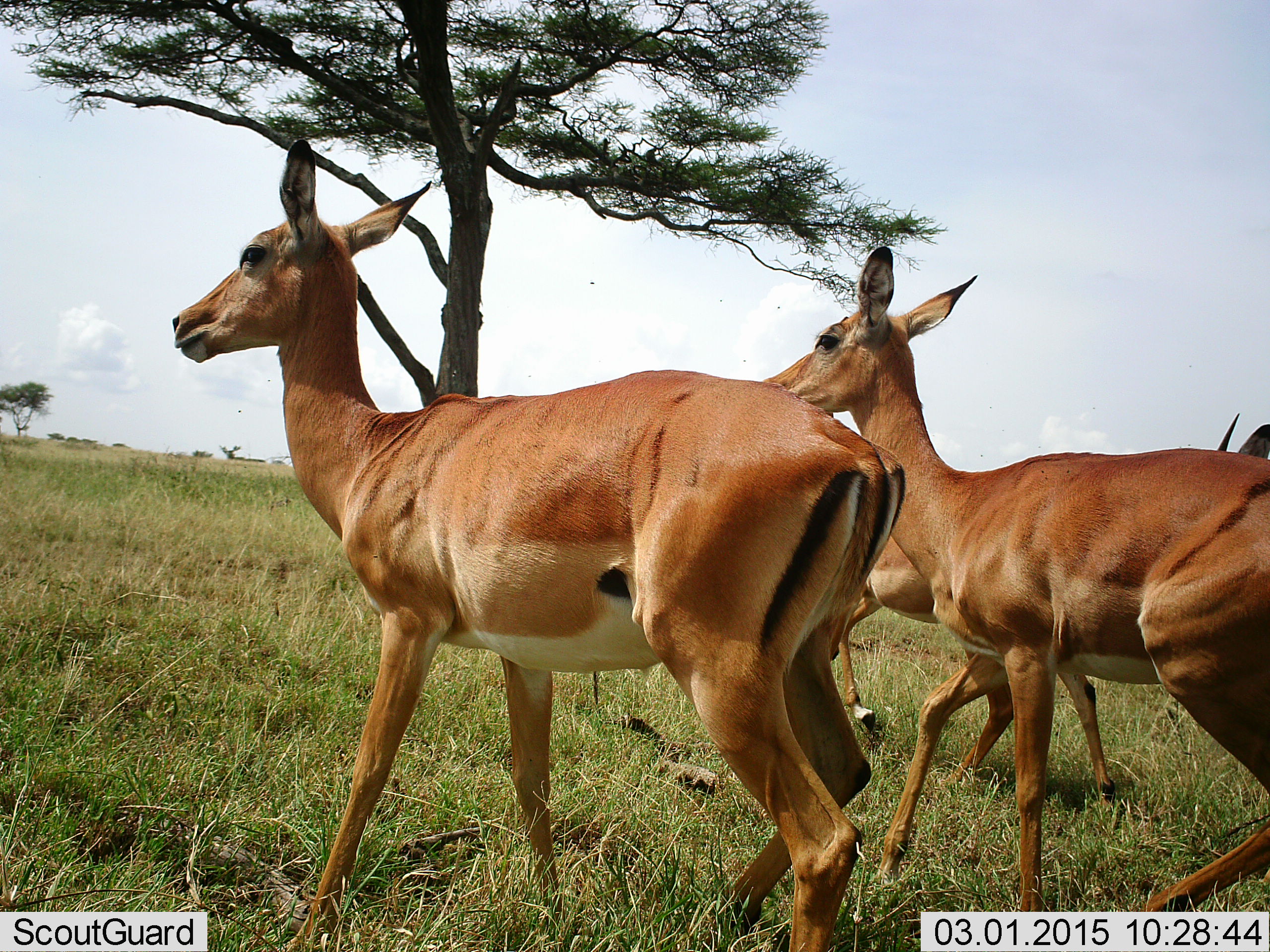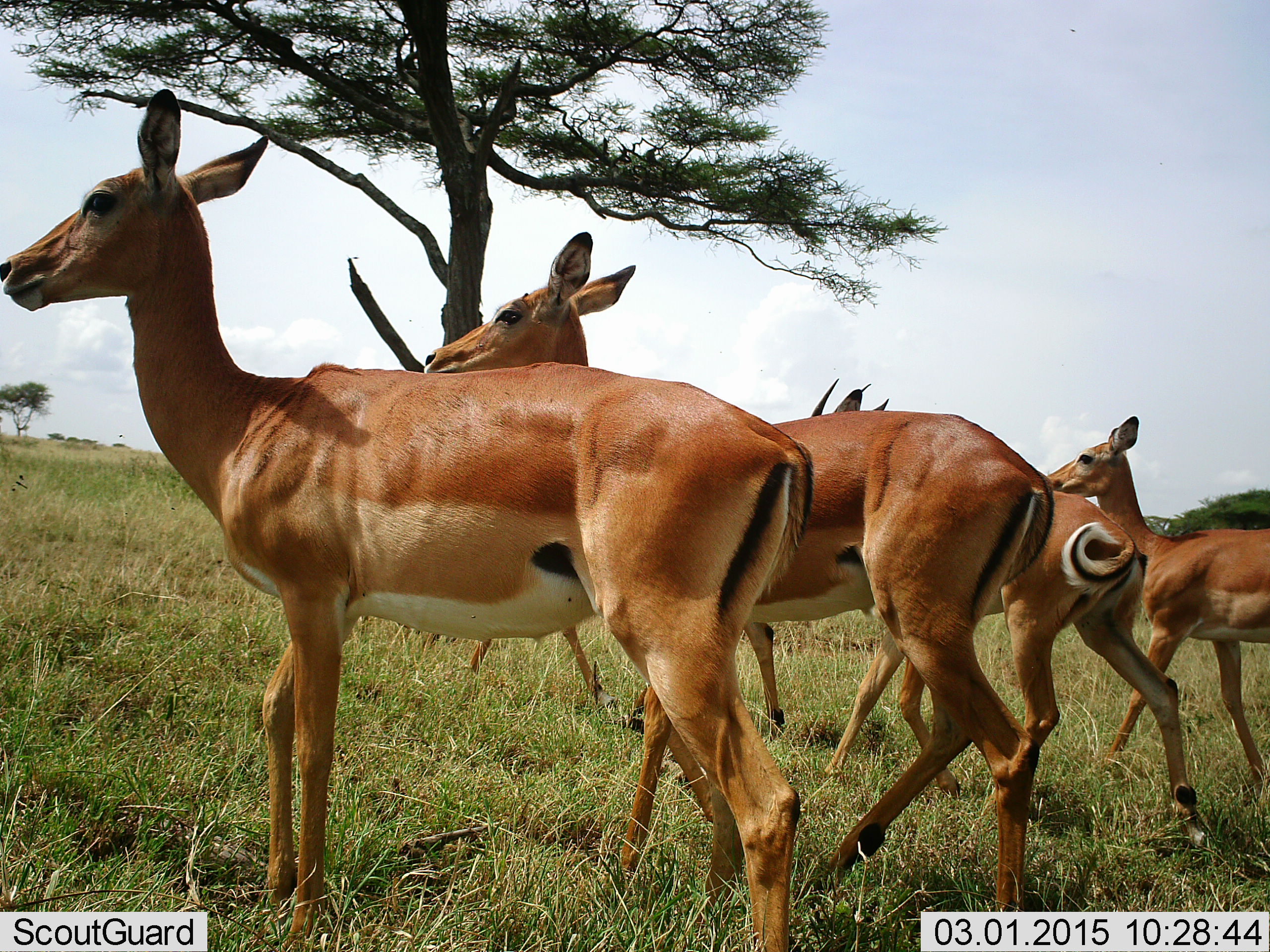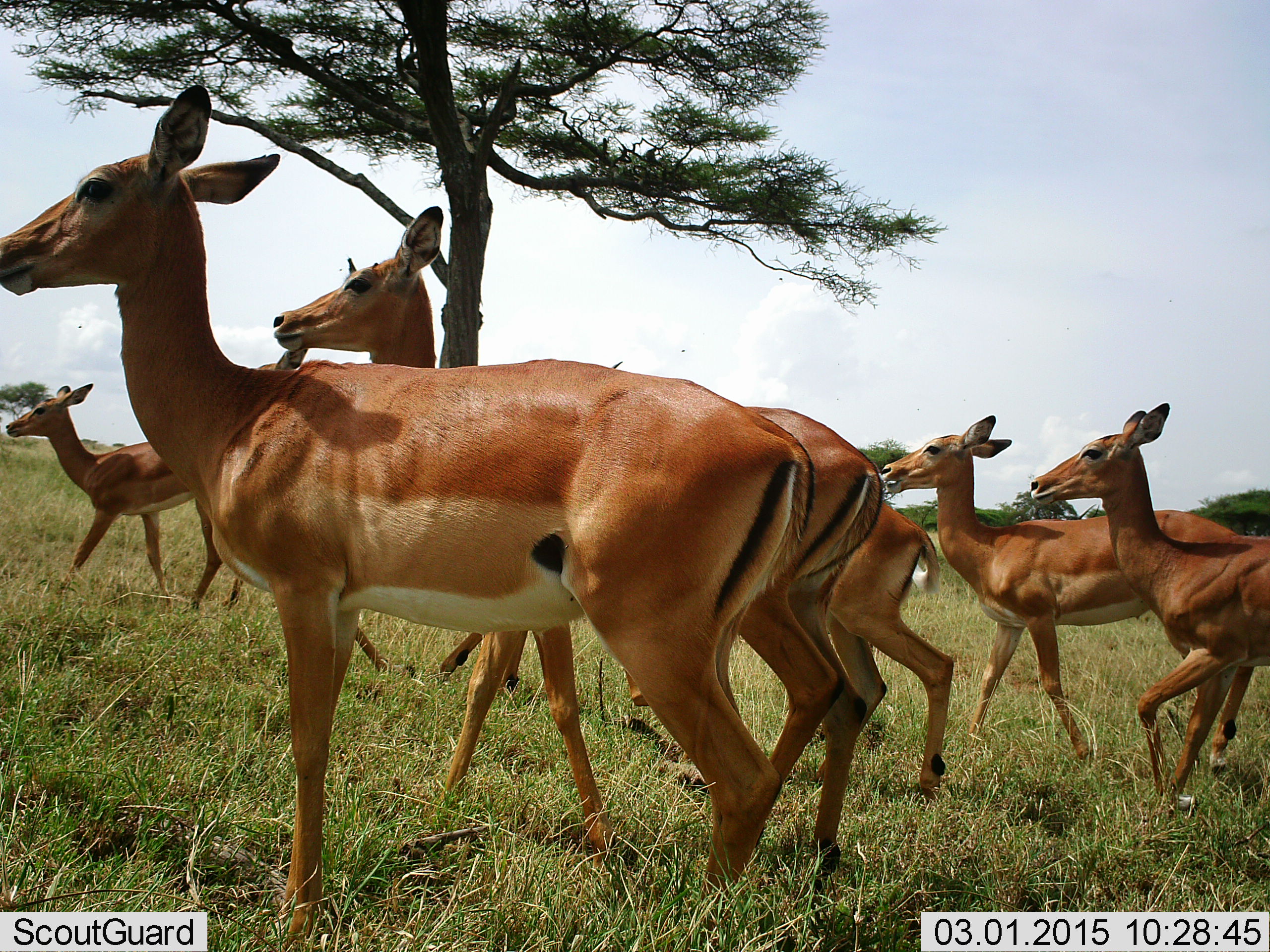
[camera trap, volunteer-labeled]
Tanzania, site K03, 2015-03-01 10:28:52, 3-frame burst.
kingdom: Animalia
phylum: Chordata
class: Mammalia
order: Artiodactyla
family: Bovidae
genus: Aepyceros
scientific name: Aepyceros melampus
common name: impala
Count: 5.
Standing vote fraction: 40%.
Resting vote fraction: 0%.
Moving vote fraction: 100%.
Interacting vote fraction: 0%.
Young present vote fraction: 0%.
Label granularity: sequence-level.